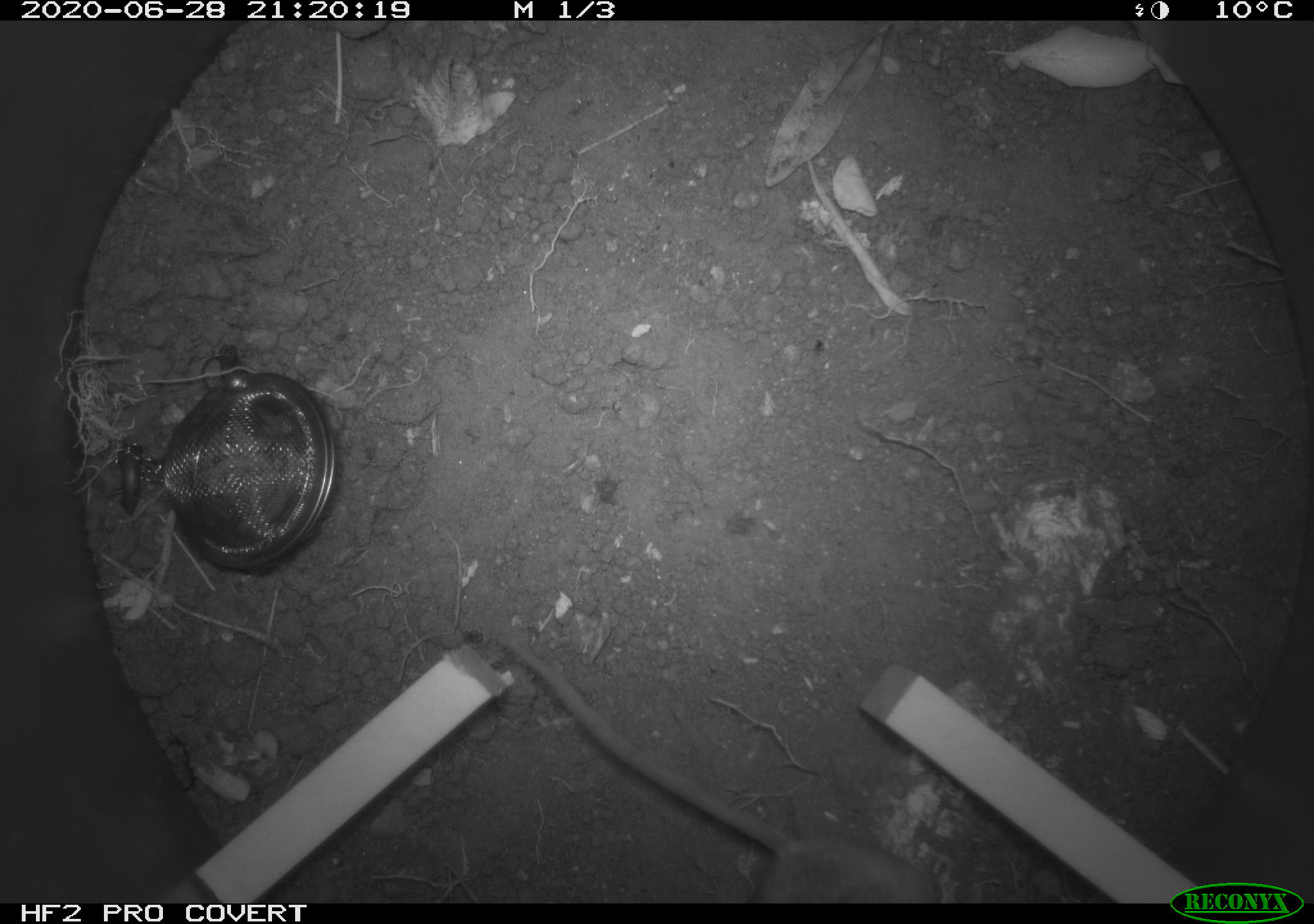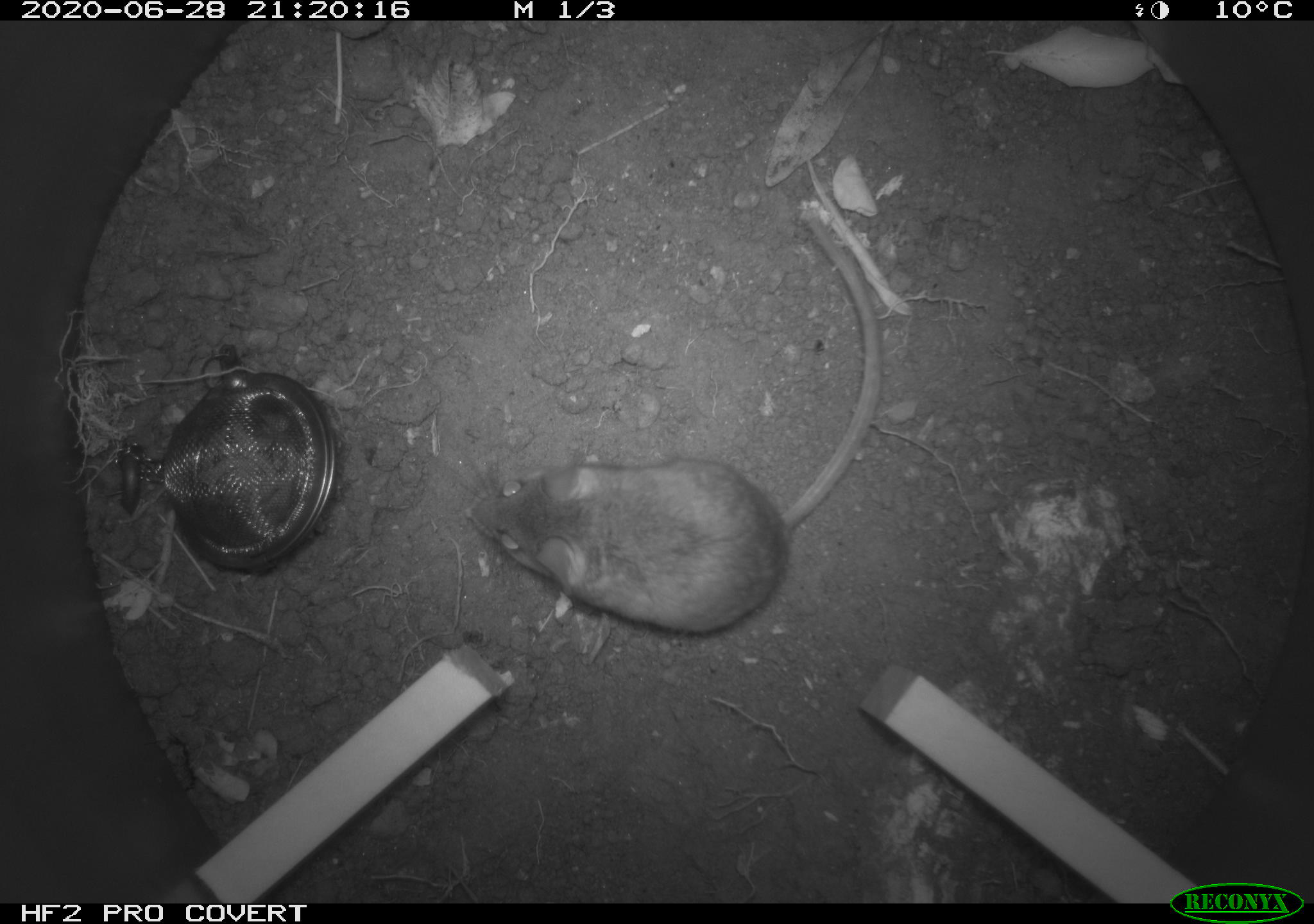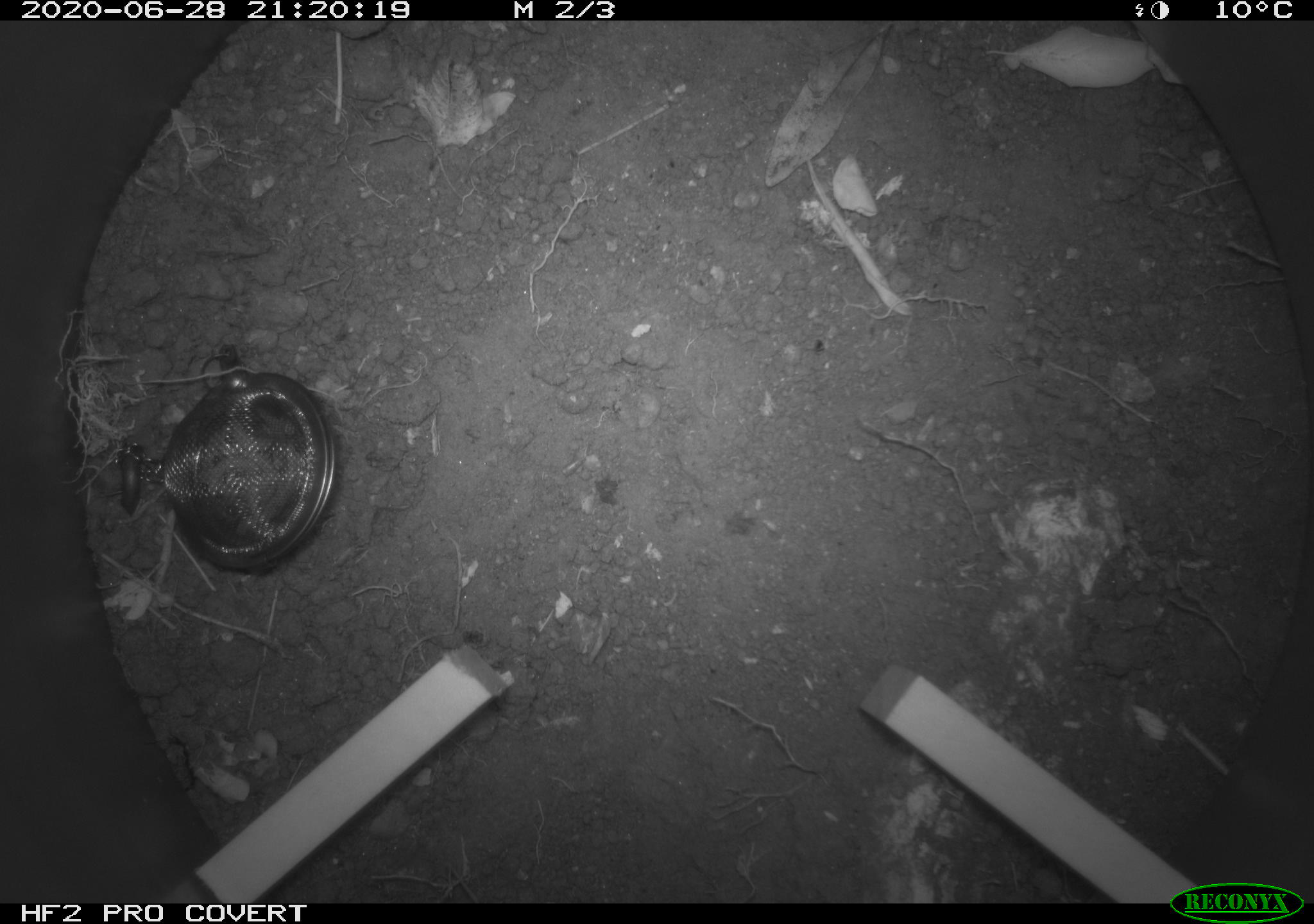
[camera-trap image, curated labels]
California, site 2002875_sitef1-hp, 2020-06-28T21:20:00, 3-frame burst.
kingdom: Animalia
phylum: Chordata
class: Mammalia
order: Rodentia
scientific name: Rodentia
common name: rodent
Rodent (Rodentia).